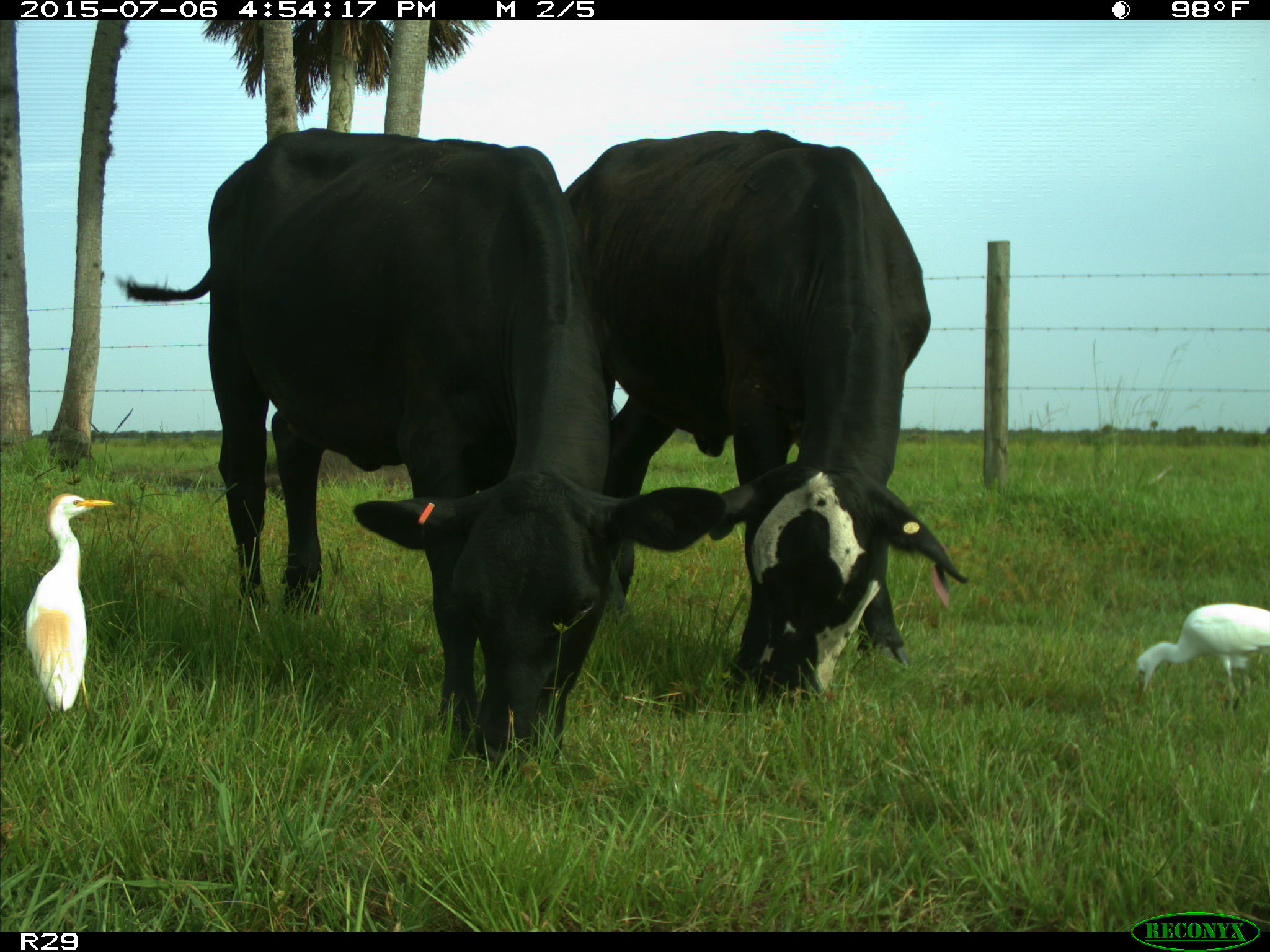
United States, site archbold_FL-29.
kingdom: Animalia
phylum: Chordata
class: Mammalia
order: Artiodactyla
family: Bovidae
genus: Bos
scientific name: Bos taurus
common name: domestic cow